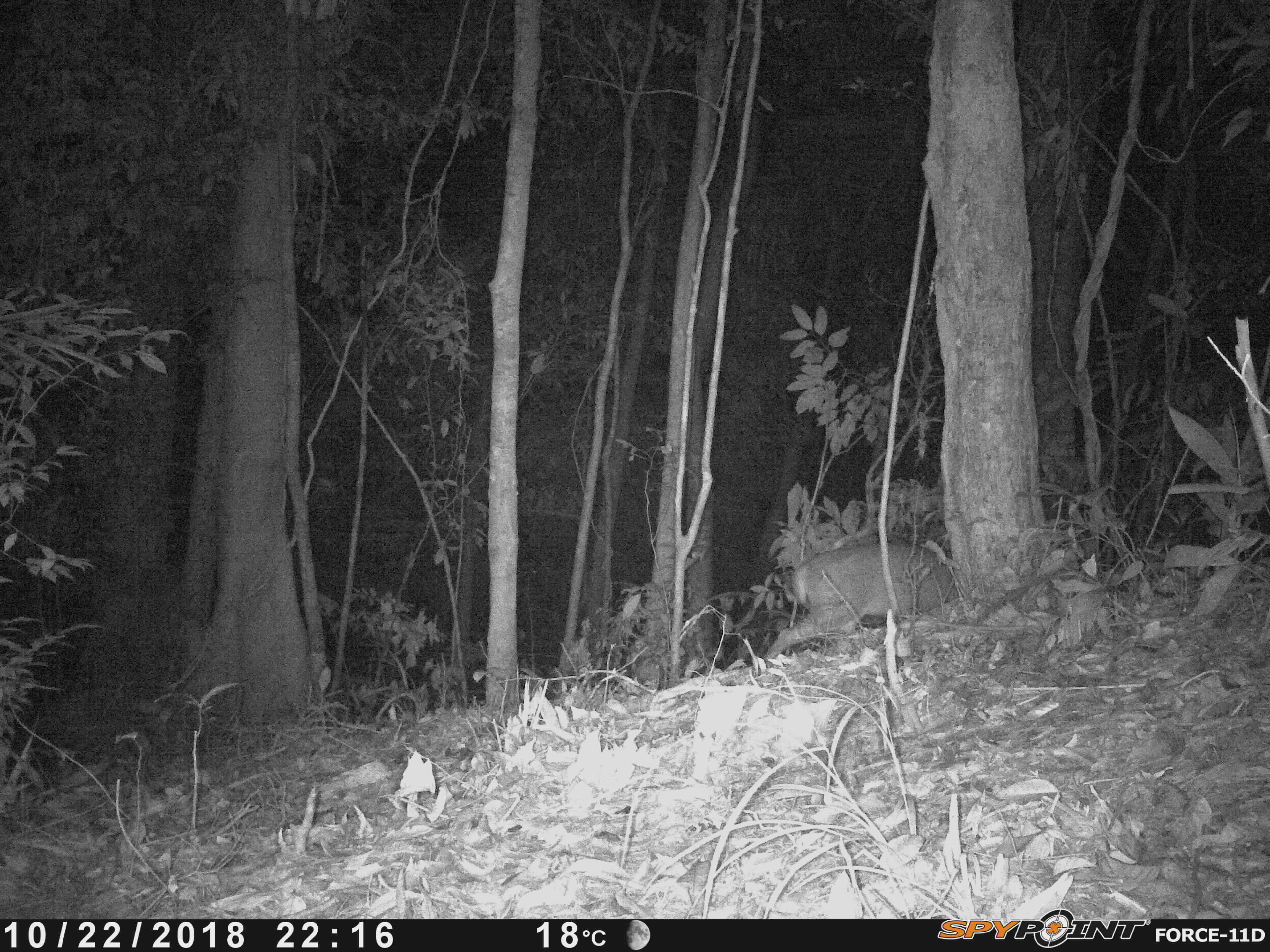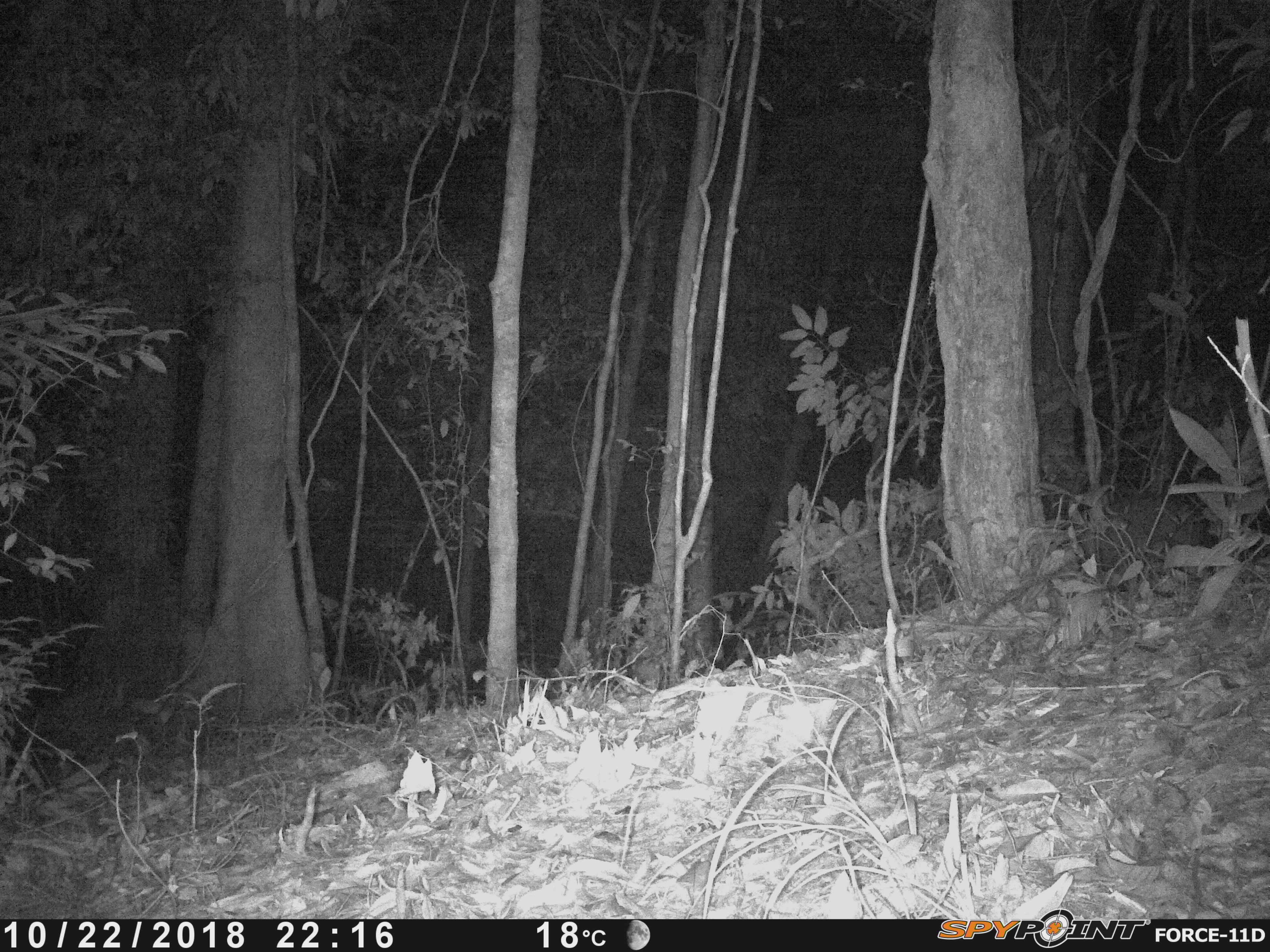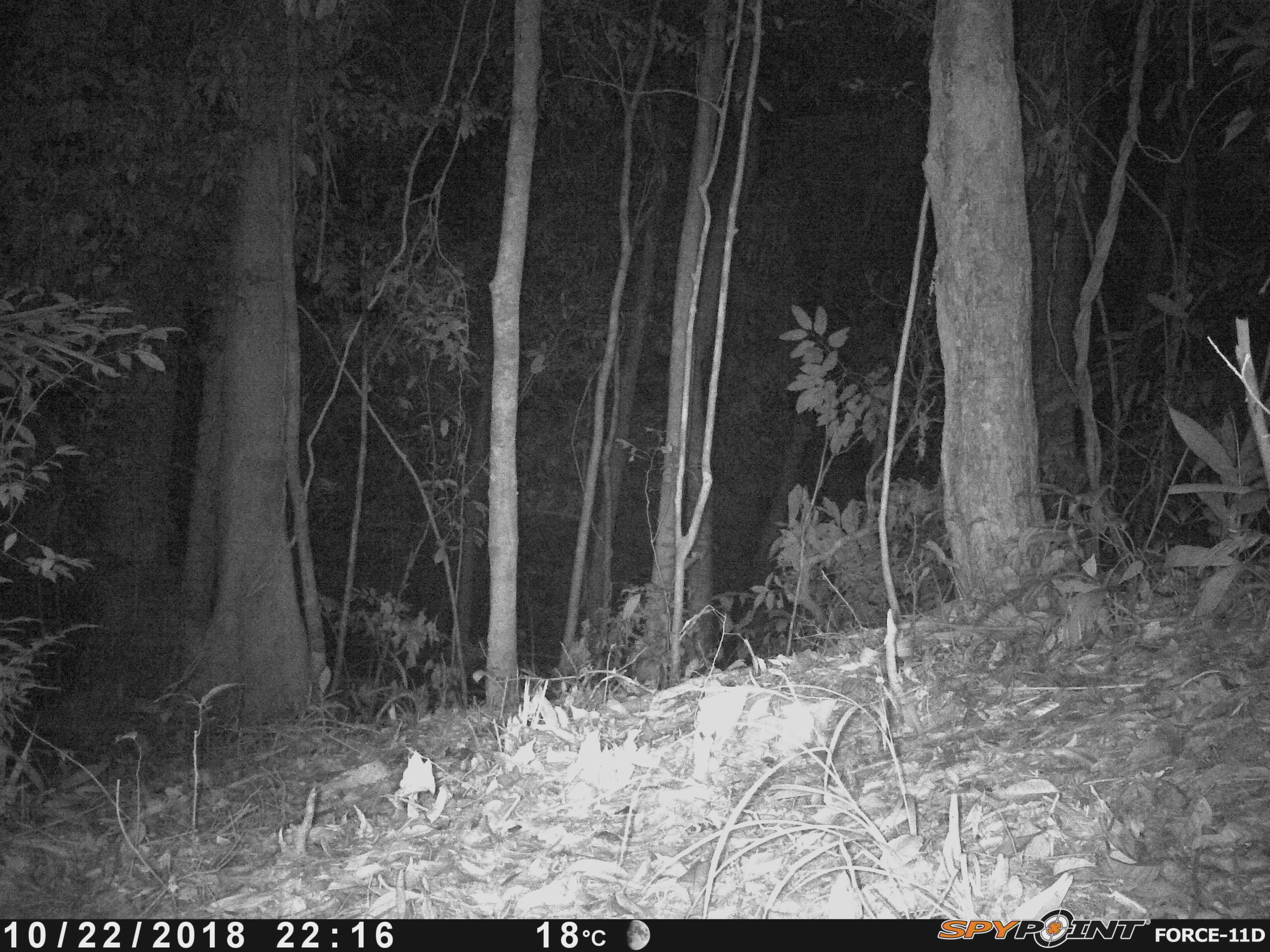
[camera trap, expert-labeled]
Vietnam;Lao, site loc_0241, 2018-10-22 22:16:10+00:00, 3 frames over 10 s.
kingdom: Animalia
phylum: Chordata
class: Mammalia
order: Artiodactyla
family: Cervidae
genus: Muntiacus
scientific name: Muntiacus vuquangensis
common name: large-antlered muntjac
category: large antlered muntjac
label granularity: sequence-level